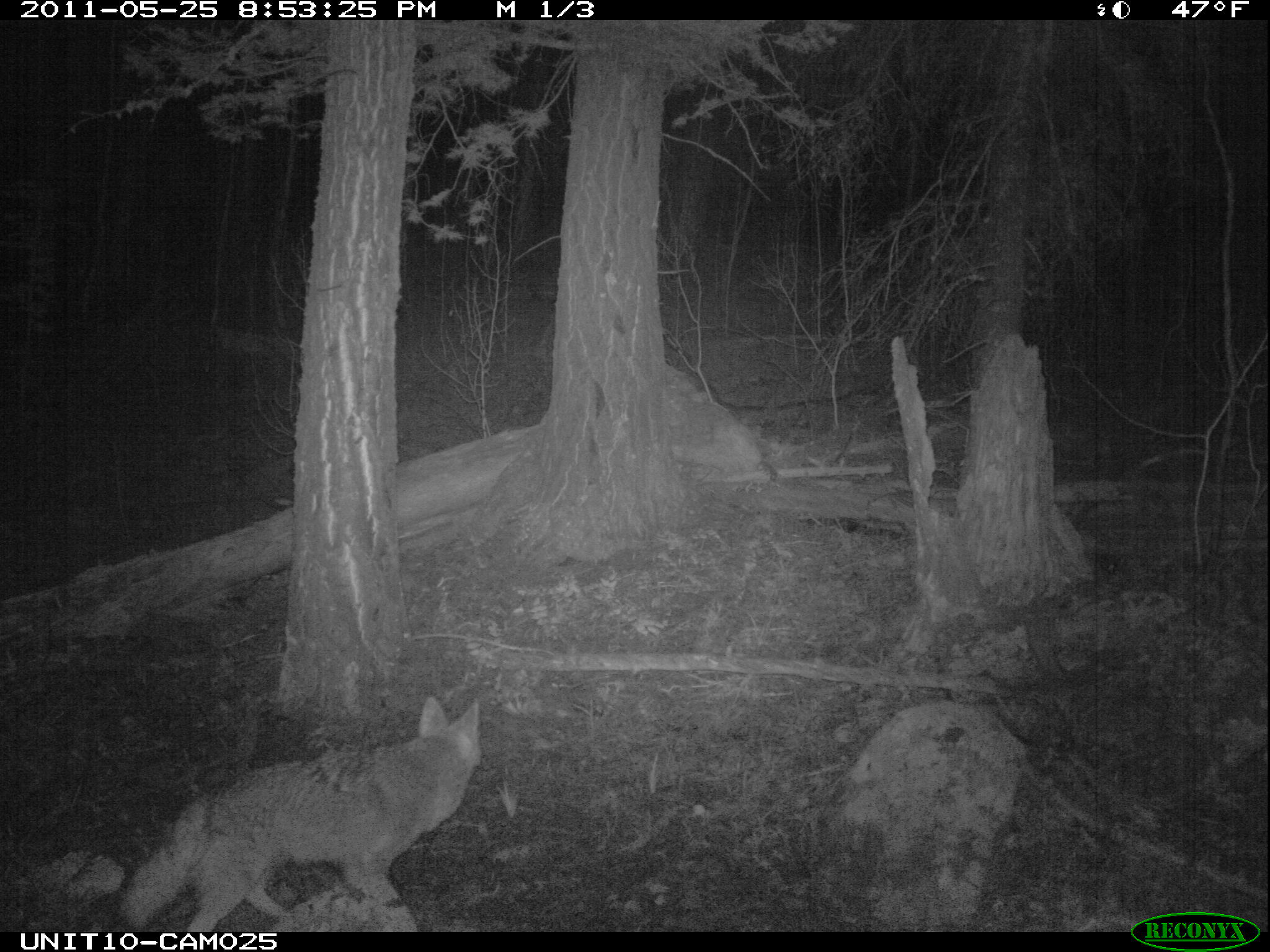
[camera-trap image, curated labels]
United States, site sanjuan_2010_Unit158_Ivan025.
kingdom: Animalia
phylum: Chordata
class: Mammalia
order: Carnivora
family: Canidae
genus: Canis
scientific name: Canis latrans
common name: coyote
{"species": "Canis latrans (coyote)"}